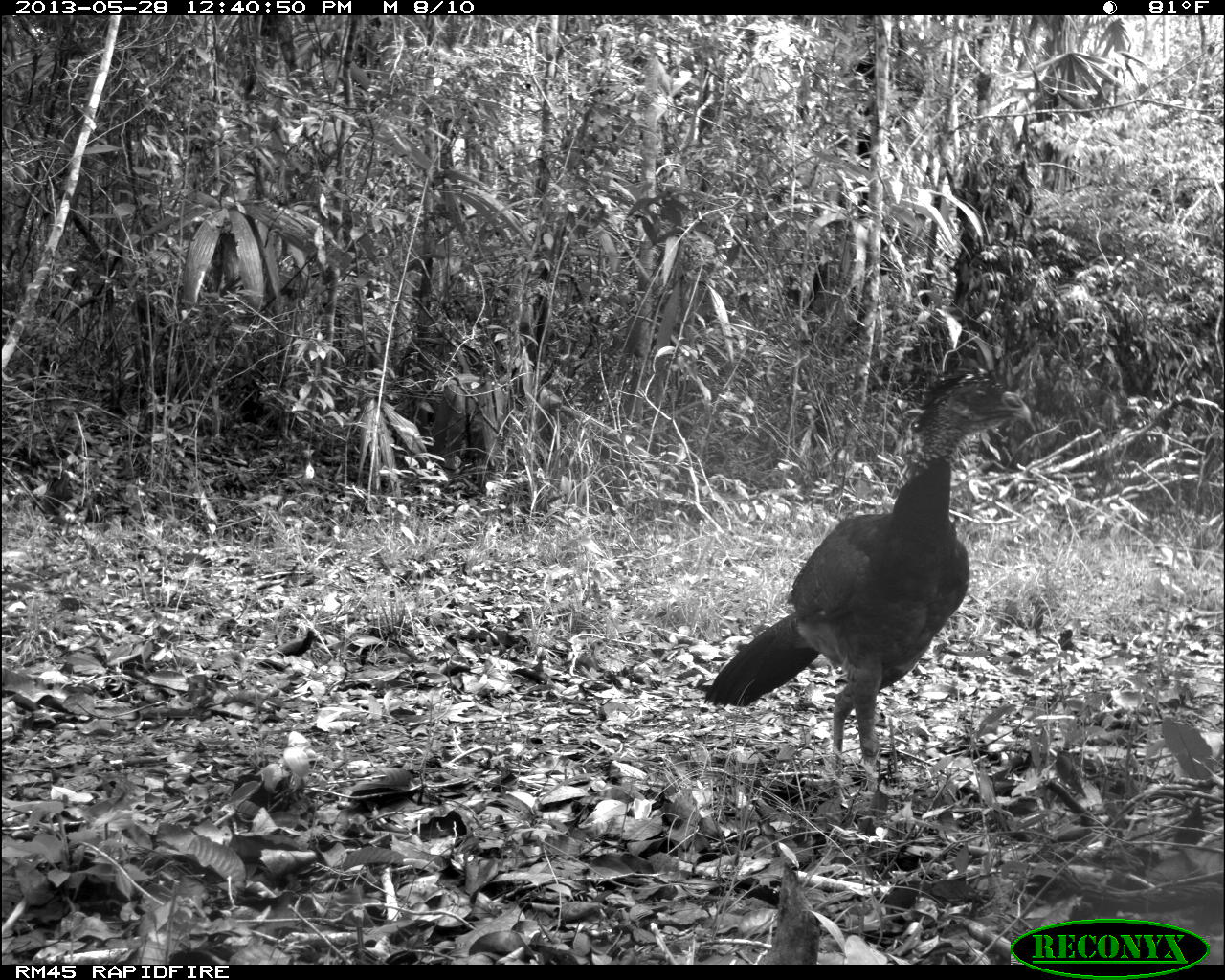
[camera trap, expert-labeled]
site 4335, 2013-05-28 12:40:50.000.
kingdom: Animalia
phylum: Chordata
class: Aves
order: Galliformes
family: Cracidae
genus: Crax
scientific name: Crax rubra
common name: great curassow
Crax rubra (great curassow), count 1, sex female.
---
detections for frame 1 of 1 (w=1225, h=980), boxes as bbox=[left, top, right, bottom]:
crax rubra: bbox=[704, 365, 1032, 790]